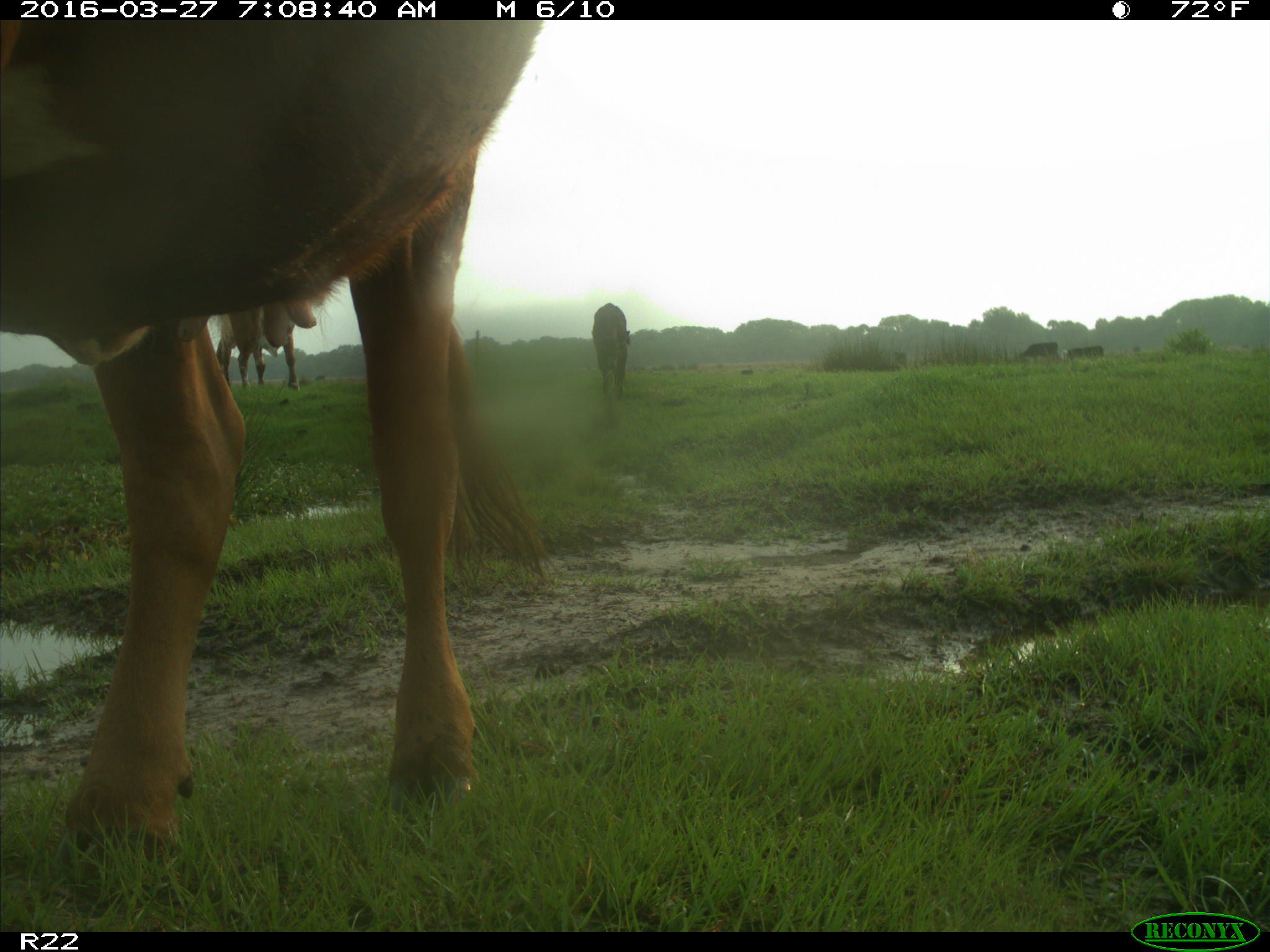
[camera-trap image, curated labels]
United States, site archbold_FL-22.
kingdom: Animalia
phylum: Chordata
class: Mammalia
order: Artiodactyla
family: Bovidae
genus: Bos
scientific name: Bos taurus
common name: domestic cow